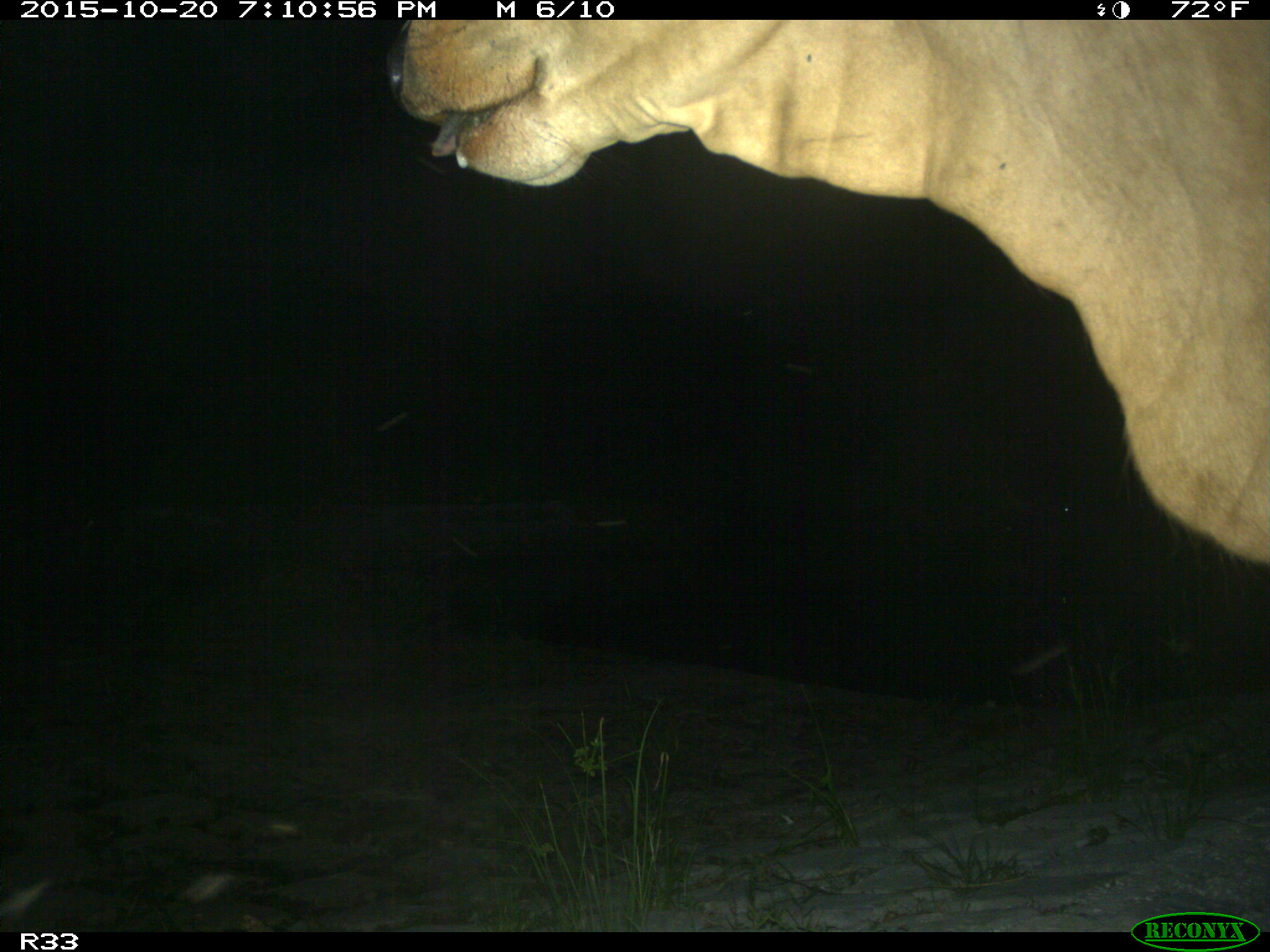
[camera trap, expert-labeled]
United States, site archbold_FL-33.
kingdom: Animalia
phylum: Chordata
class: Mammalia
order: Artiodactyla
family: Bovidae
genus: Bos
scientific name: Bos taurus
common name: domestic cow